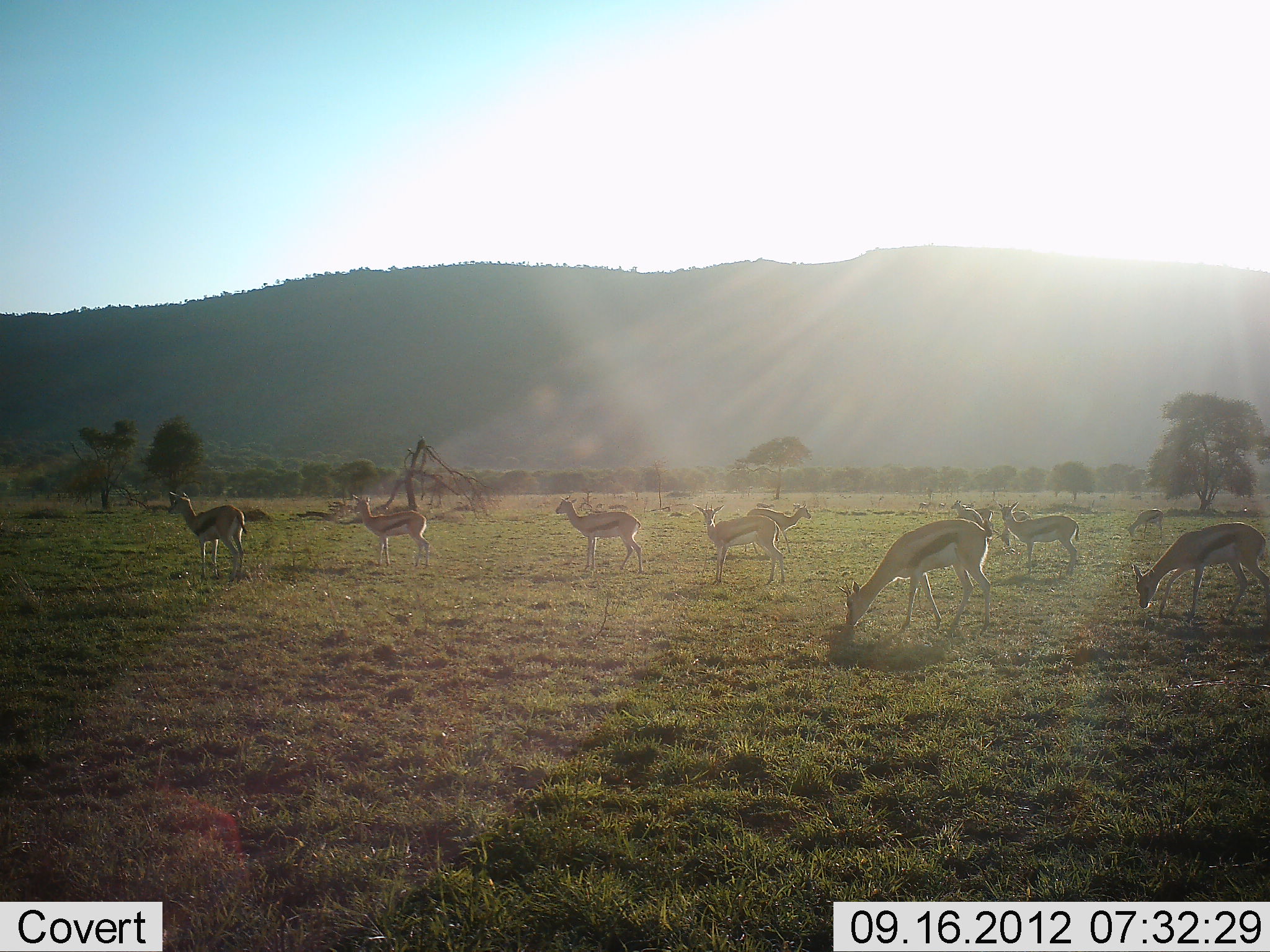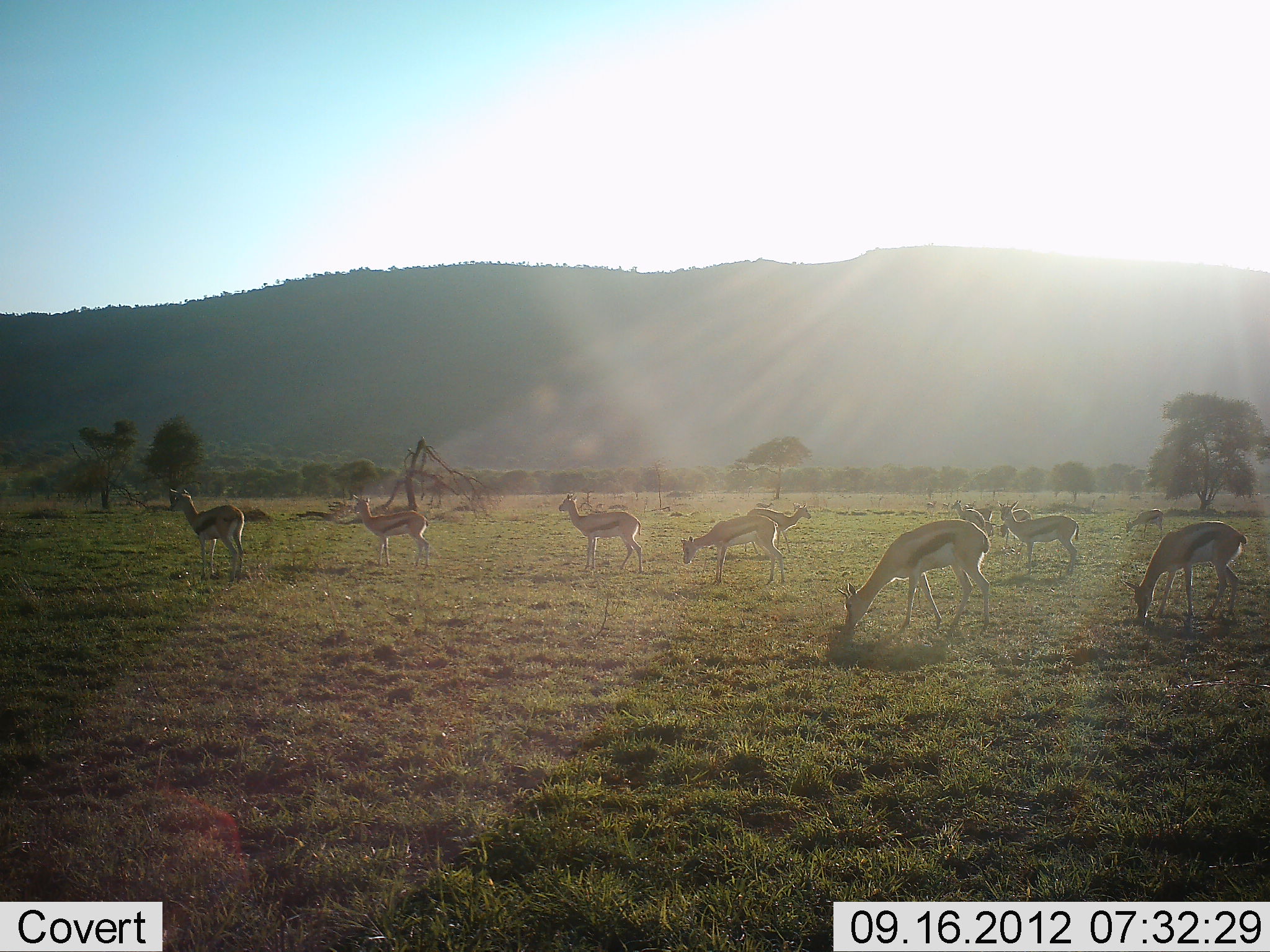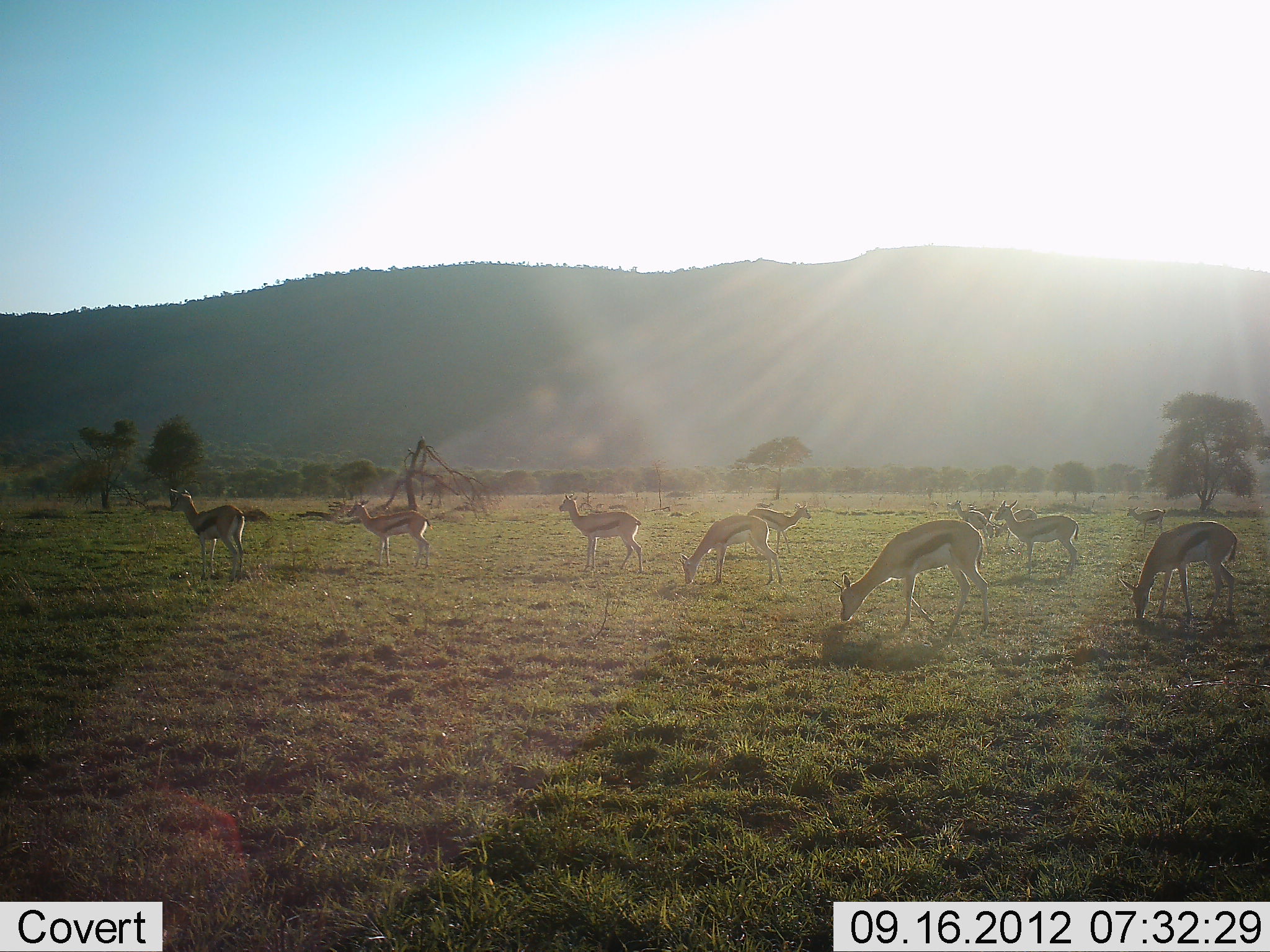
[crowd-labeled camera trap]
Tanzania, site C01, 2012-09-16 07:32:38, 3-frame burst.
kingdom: Animalia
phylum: Chordata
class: Mammalia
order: Artiodactyla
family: Bovidae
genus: Eudorcas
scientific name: Eudorcas thomsonii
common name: thomson's gazelle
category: gazellethomsons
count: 11-50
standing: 80%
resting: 0%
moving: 0%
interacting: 0%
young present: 0%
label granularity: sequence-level